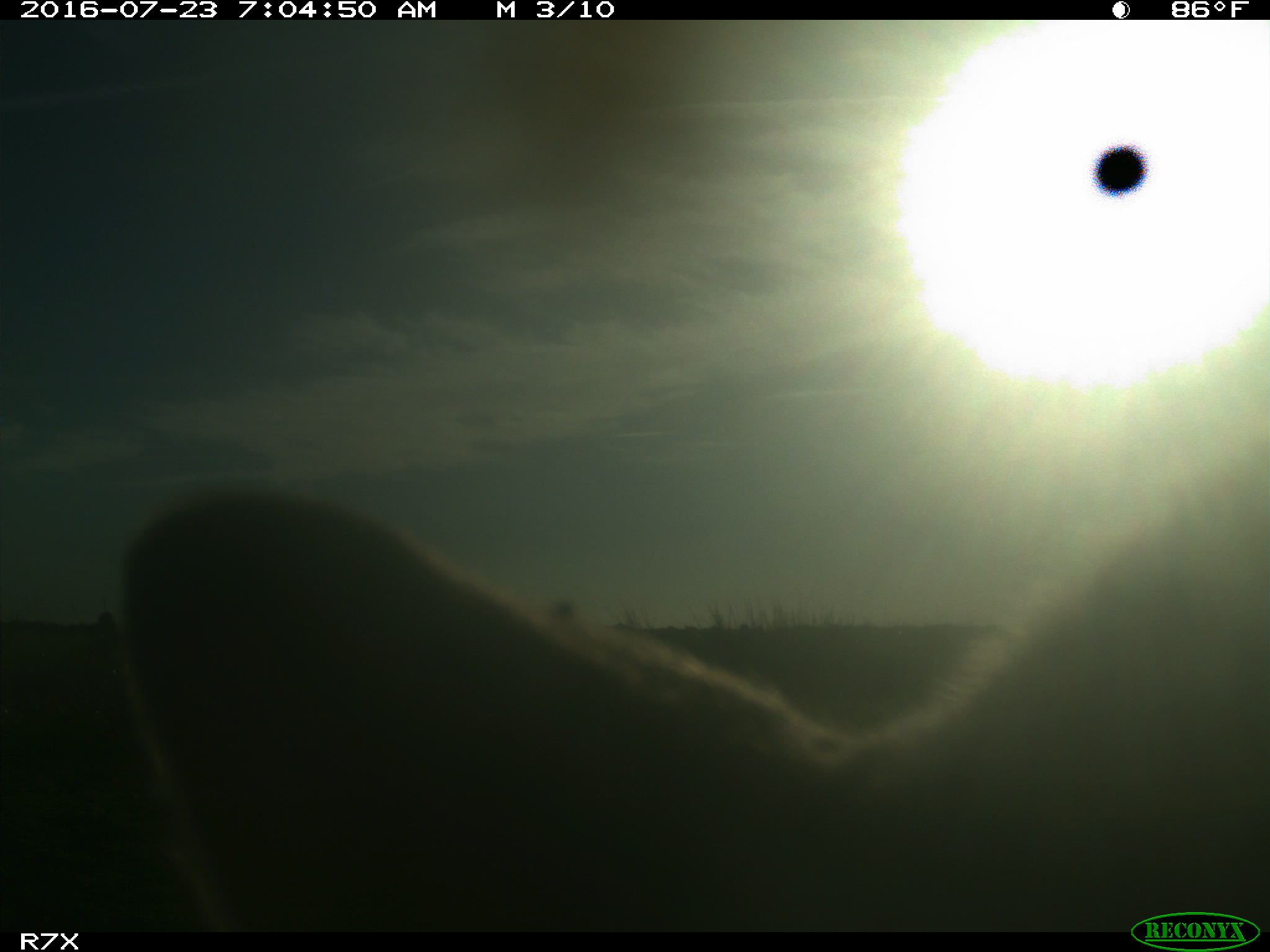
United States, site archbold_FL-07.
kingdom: Animalia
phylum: Chordata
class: Mammalia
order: Artiodactyla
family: Bovidae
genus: Bos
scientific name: Bos taurus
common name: domestic cow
Bos taurus (domestic cow).